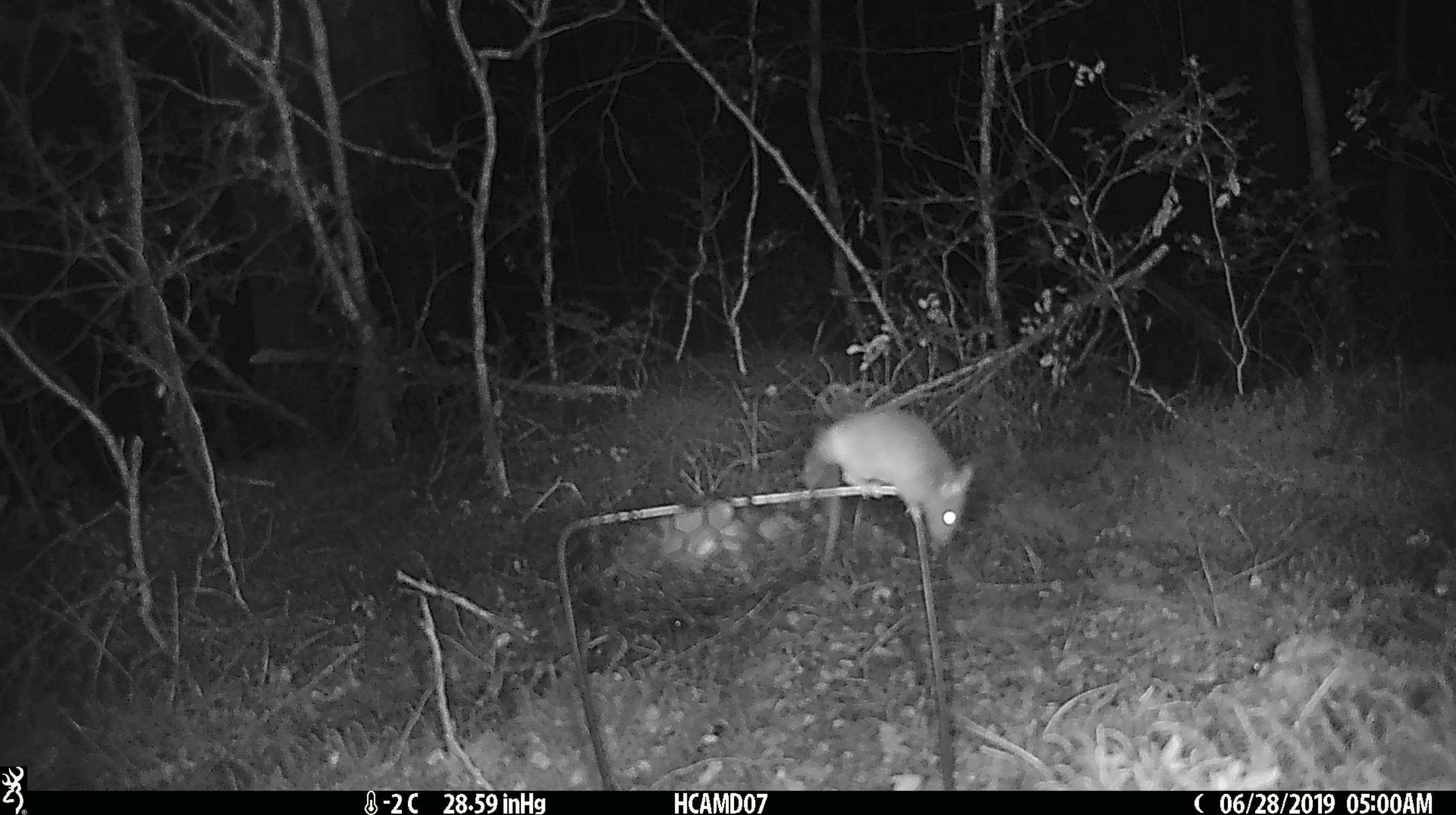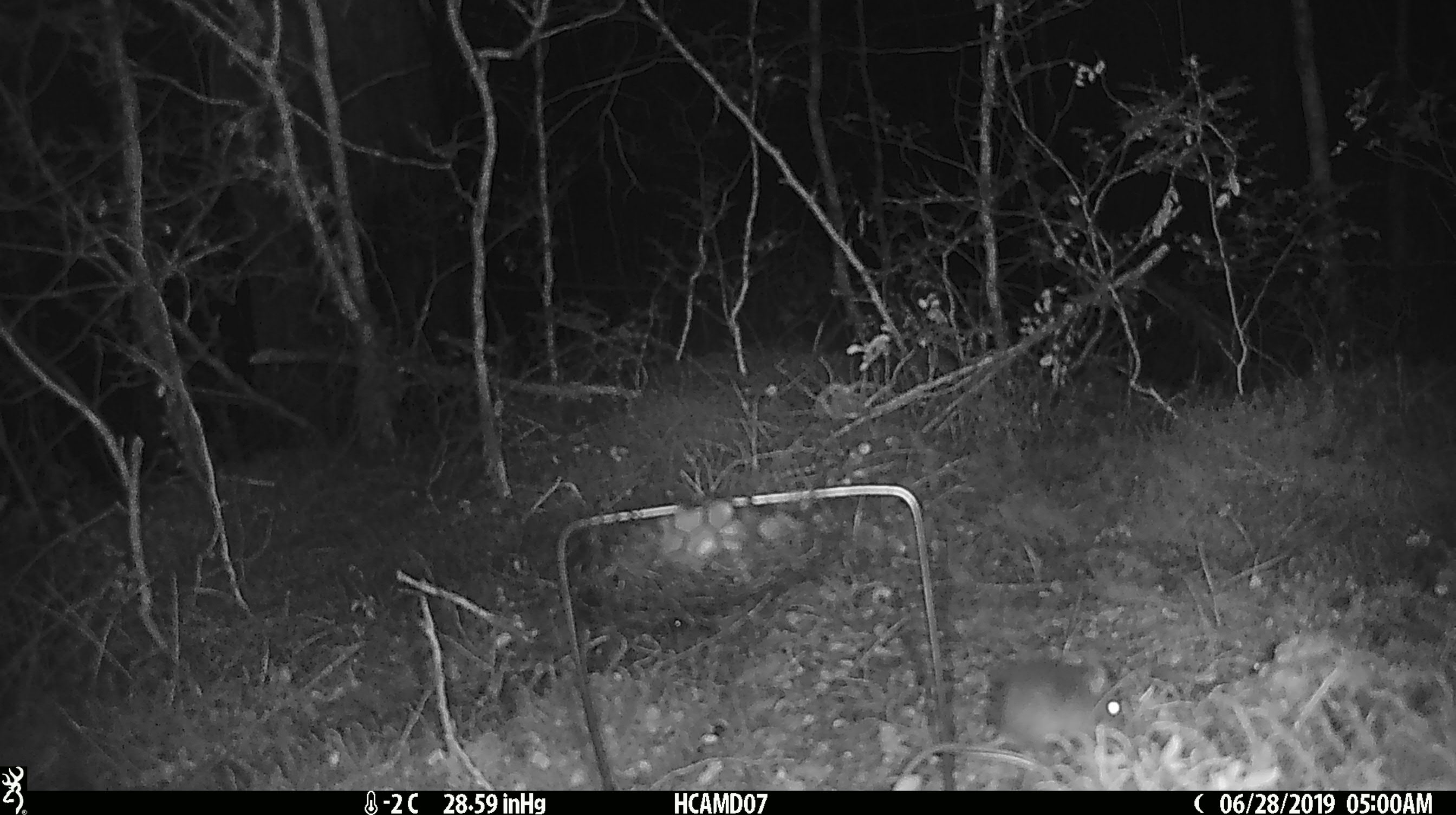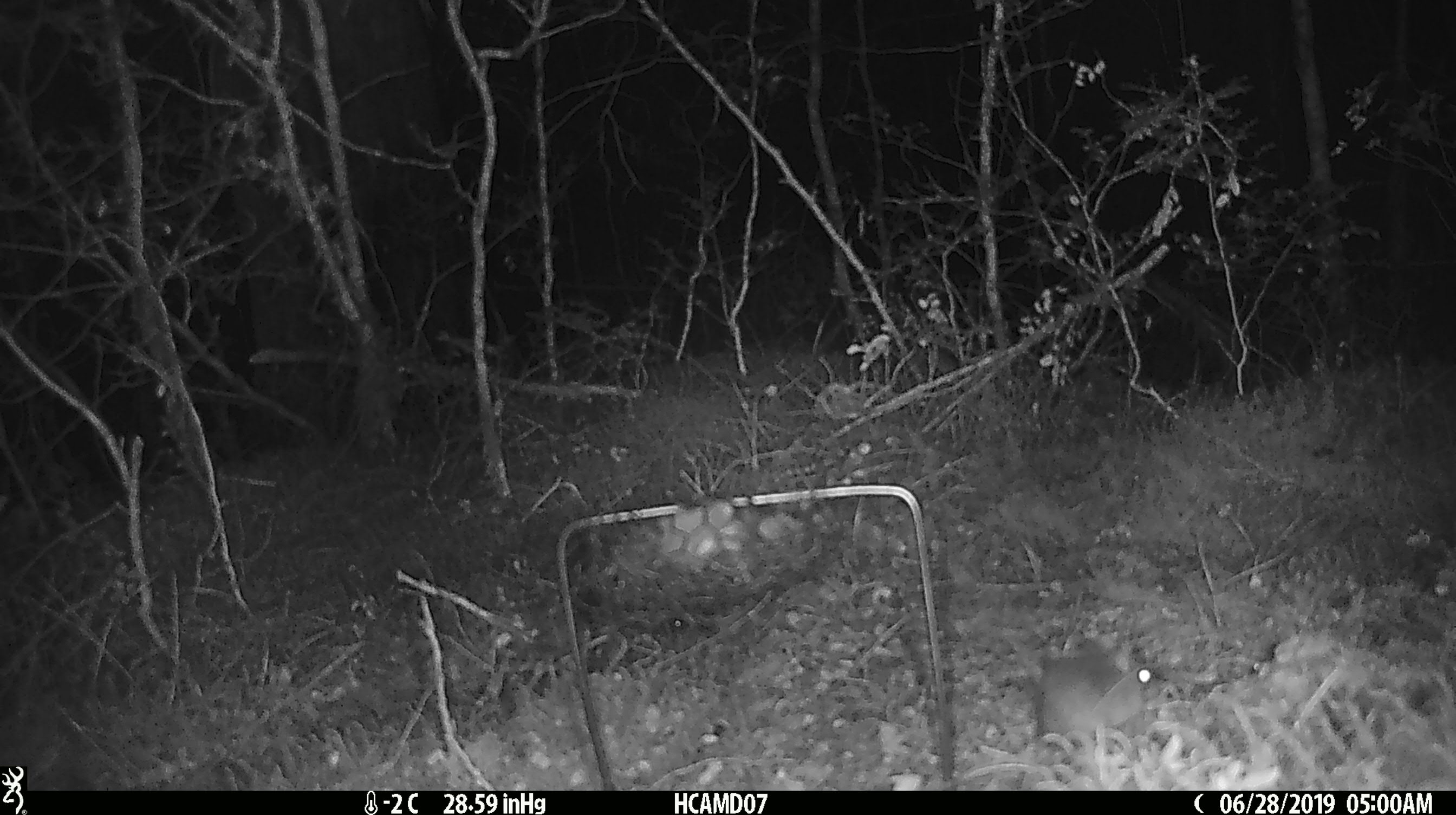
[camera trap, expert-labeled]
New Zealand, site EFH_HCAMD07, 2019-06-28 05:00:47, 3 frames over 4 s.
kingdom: Animalia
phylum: Chordata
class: Mammalia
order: Rodentia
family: Muridae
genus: Mus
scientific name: Mus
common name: mouse